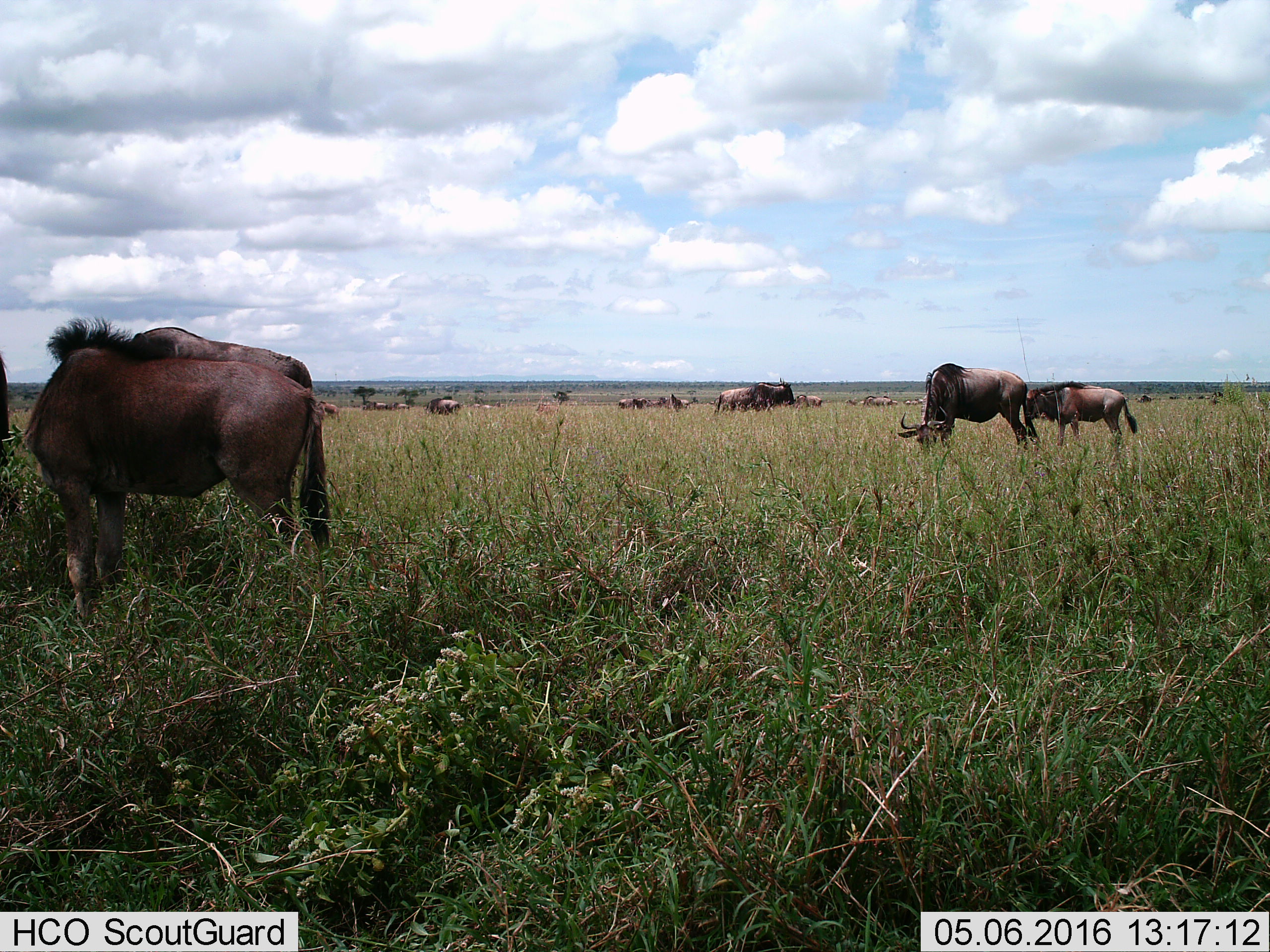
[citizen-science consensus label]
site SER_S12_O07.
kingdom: Animalia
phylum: Chordata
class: Mammalia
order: Artiodactyla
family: Bovidae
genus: Connochaetes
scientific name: Connochaetes taurinus taurinus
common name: blue wildebeest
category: wildebeestblue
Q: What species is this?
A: Wildebeestblue (blue wildebeest) (Connochaetes taurinus taurinus).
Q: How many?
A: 11-50.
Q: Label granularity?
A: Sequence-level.